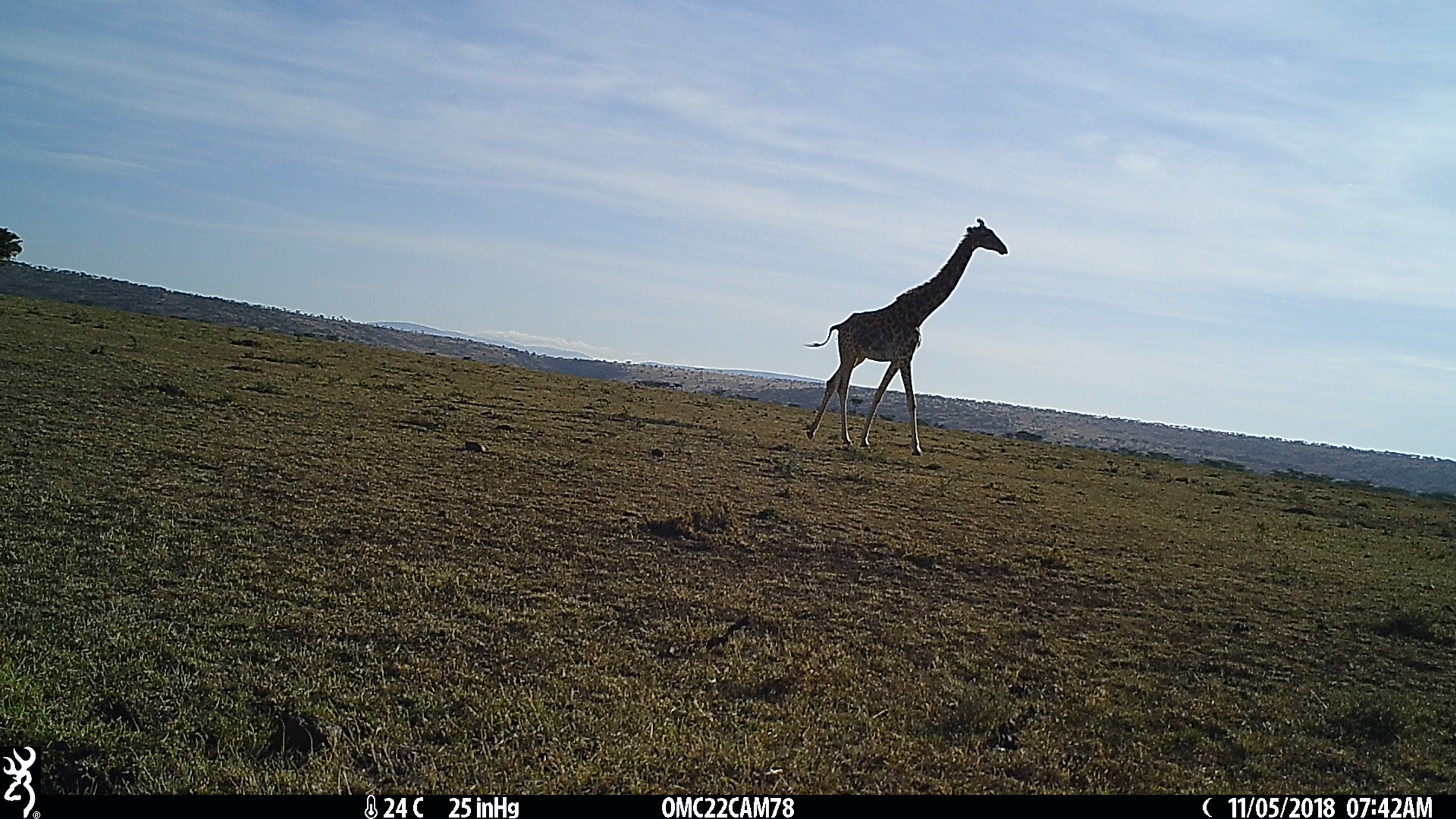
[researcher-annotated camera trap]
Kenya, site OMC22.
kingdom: Animalia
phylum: Chordata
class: Mammalia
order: Artiodactyla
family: Giraffidae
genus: Giraffa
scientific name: Giraffa camelopardalis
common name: northern giraffe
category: giraffe